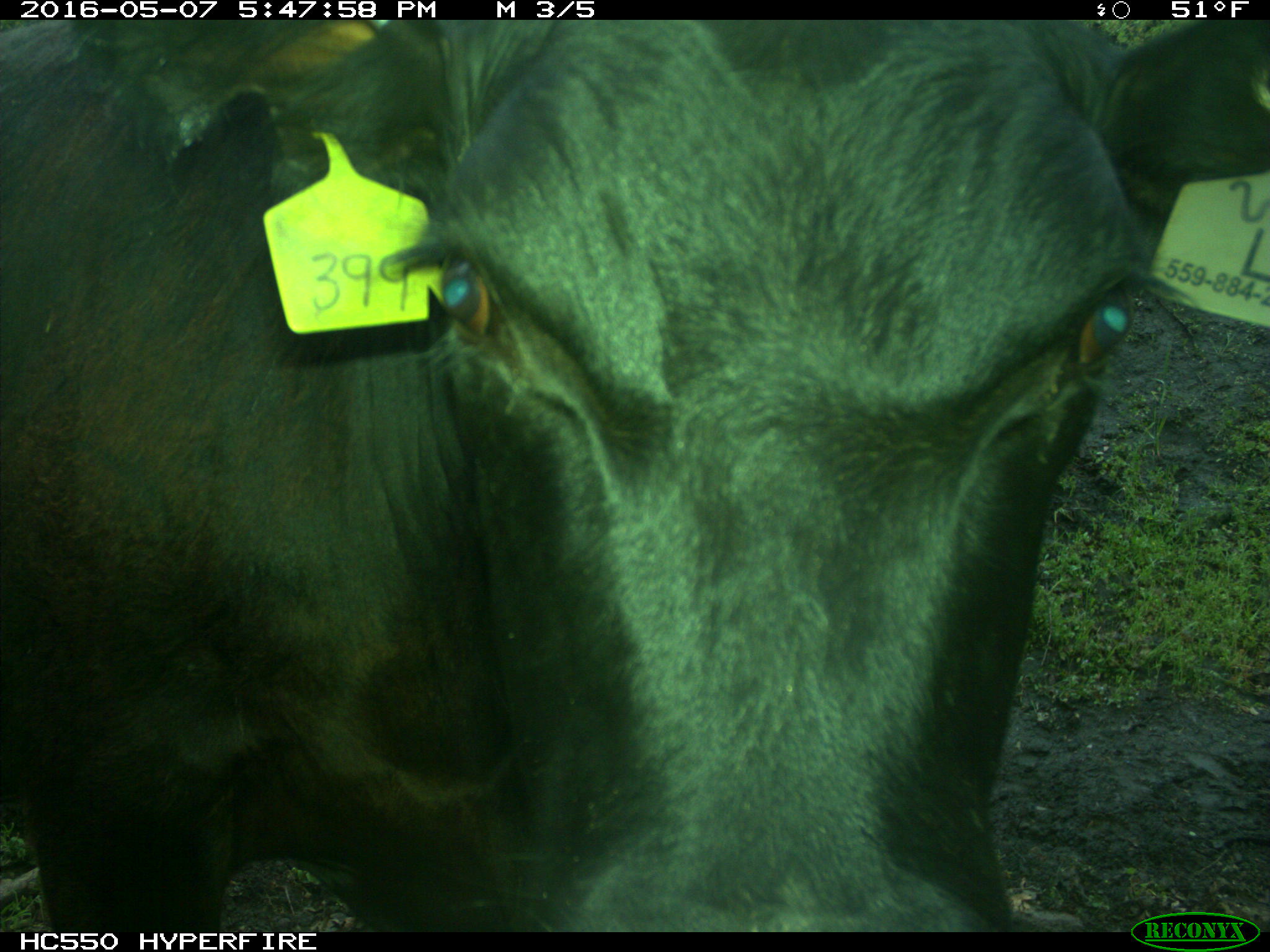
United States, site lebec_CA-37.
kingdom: Animalia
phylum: Chordata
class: Mammalia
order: Artiodactyla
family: Bovidae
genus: Bos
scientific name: Bos taurus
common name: domestic cow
Bos taurus (domestic cow).